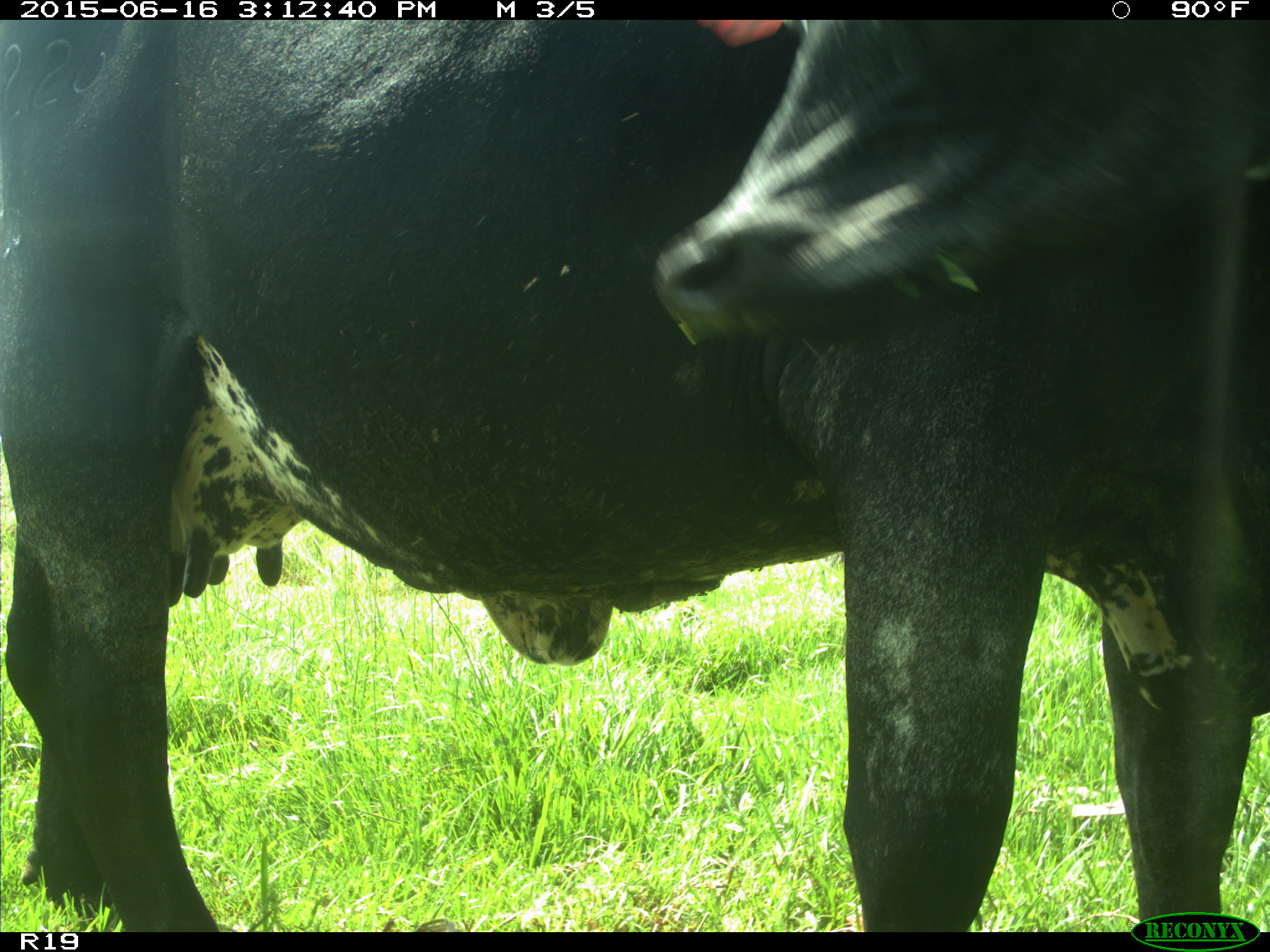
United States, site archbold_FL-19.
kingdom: Animalia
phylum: Chordata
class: Mammalia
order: Artiodactyla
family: Bovidae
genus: Bos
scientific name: Bos taurus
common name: domestic cow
Bos taurus (domestic cow).